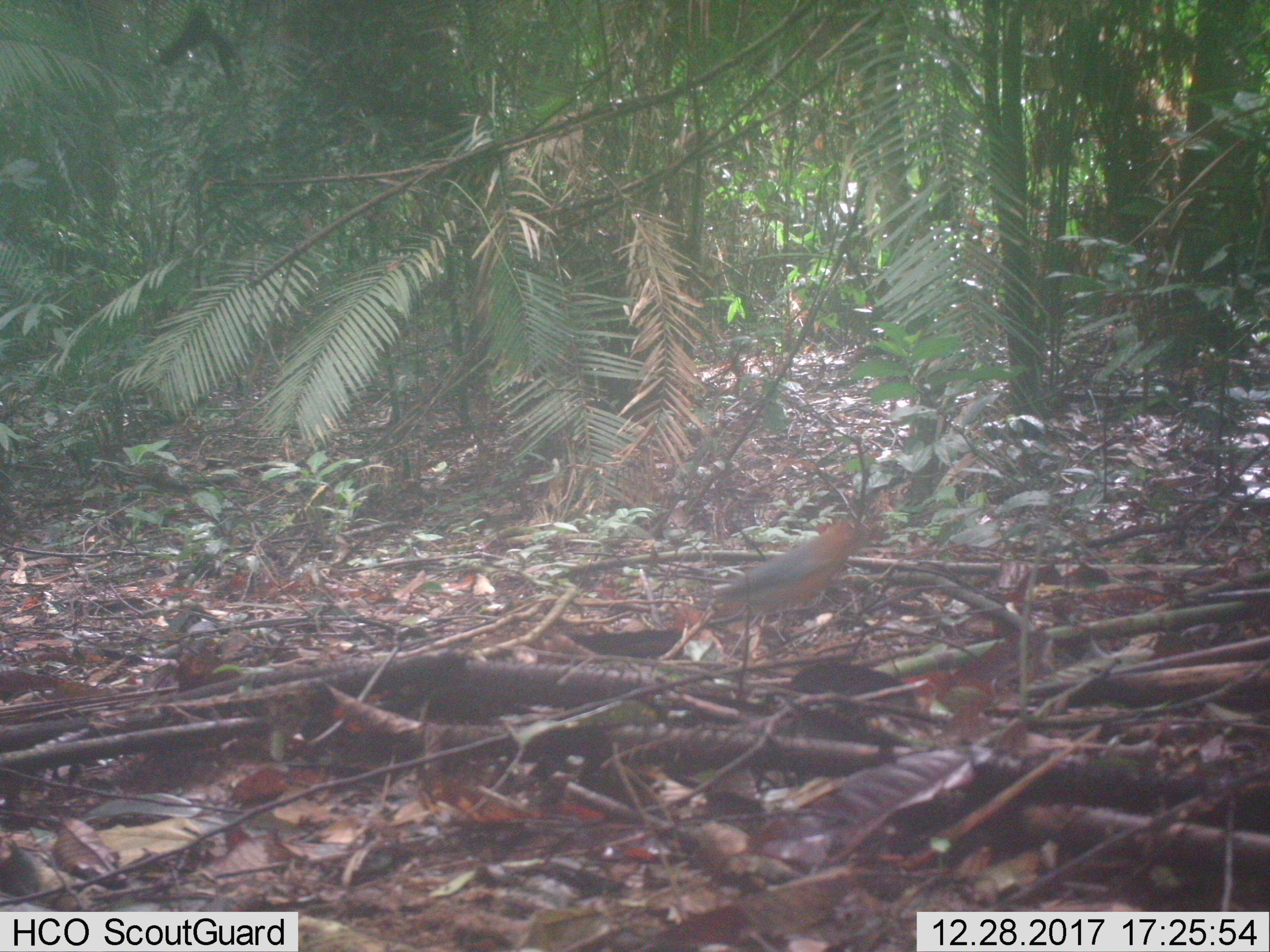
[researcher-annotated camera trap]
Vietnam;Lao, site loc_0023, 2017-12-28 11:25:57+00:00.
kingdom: Animalia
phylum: Chordata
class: Aves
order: Passeriformes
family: Turdidae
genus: Geokichla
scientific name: Geokichla citrina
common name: orange-headed thrush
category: orange headed thrush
Orange headed thrush (orange-headed thrush) (Geokichla citrina). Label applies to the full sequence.